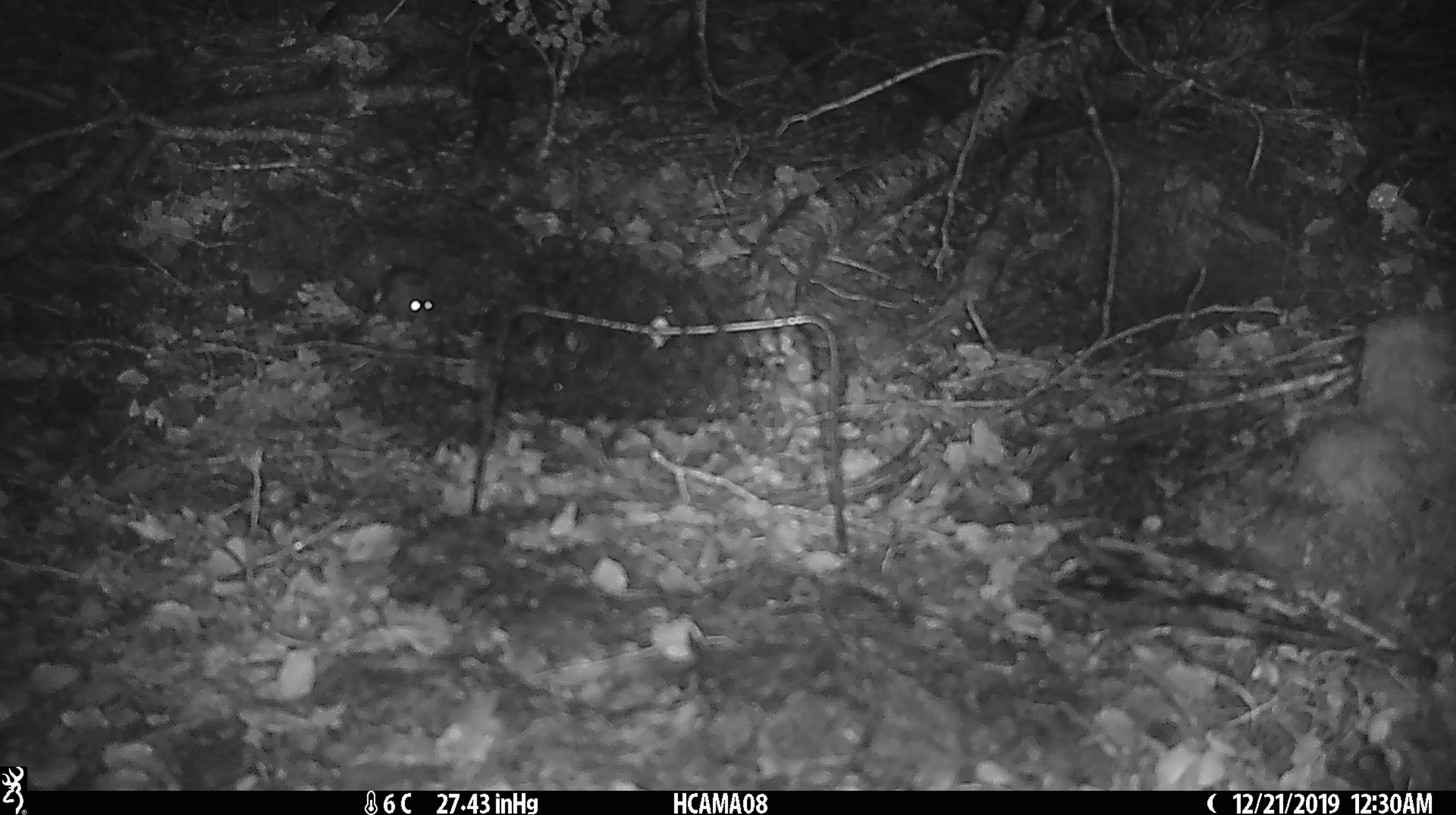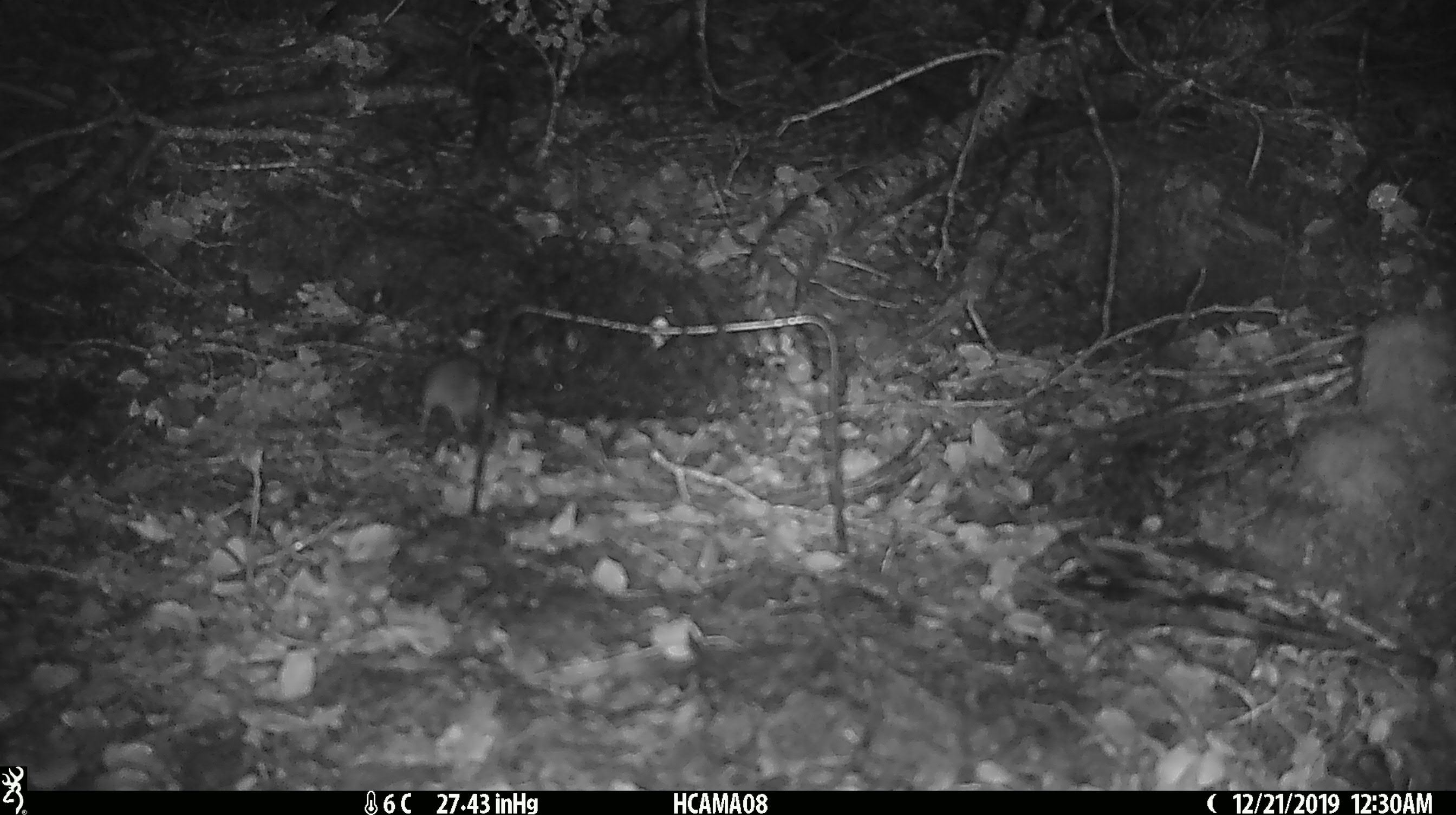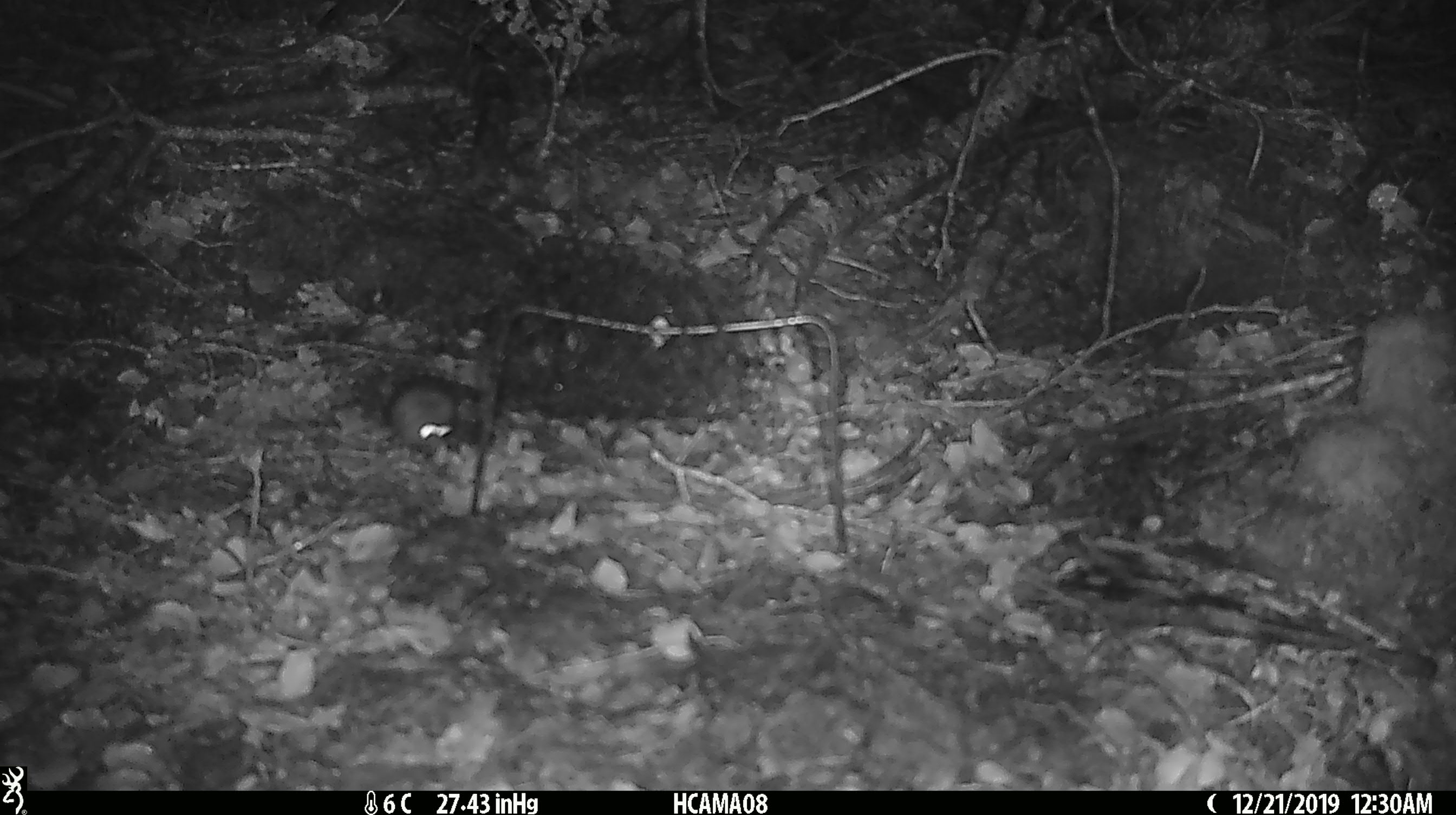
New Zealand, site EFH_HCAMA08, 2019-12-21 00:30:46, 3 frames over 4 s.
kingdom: Animalia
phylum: Chordata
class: Mammalia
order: Rodentia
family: Muridae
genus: Mus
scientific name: Mus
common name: mouse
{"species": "mouse (Mus)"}